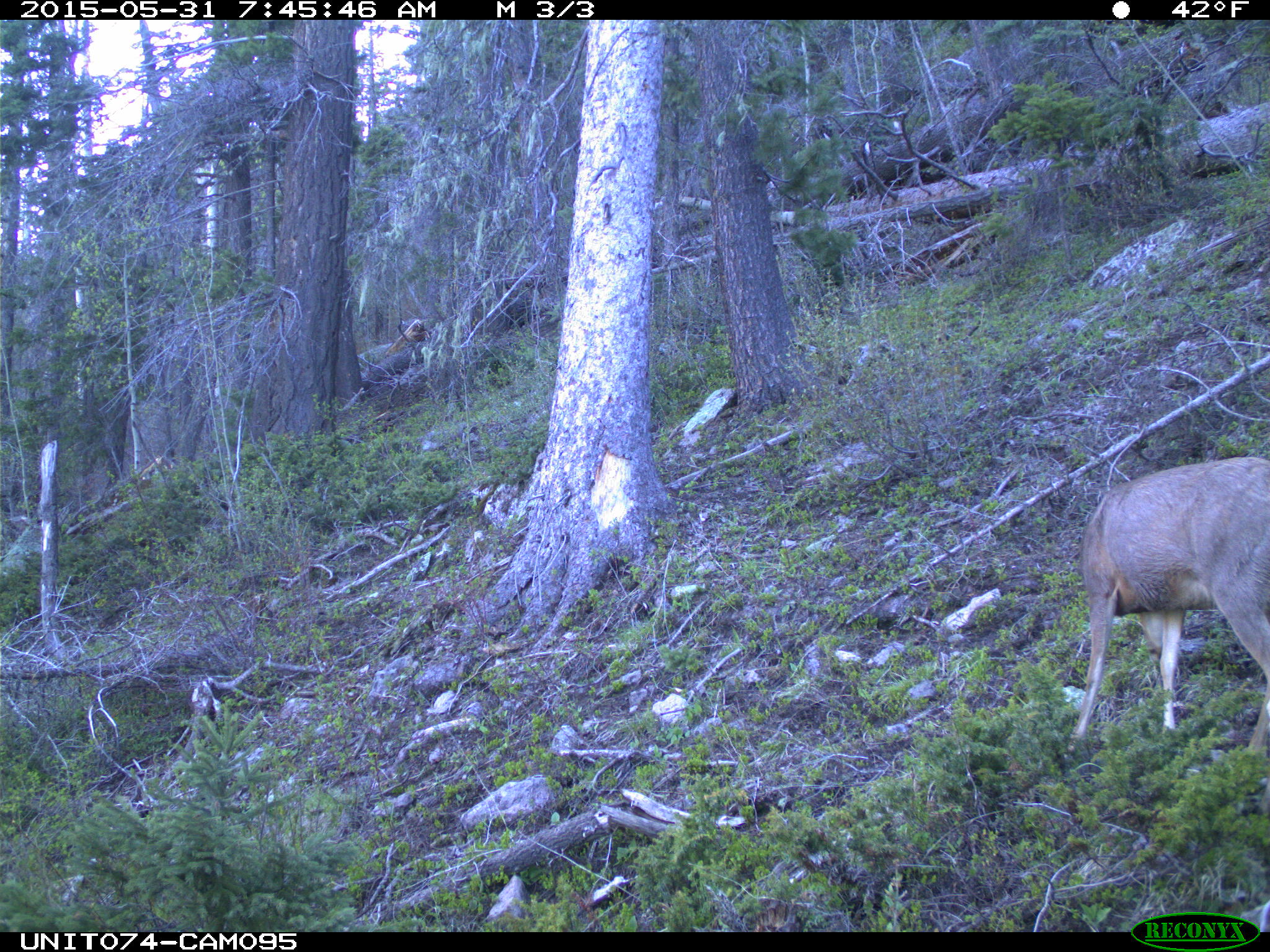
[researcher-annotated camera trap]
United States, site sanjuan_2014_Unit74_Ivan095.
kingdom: Animalia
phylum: Chordata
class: Mammalia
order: Artiodactyla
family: Cervidae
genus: Odocoileus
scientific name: Odocoileus hemionus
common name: mule deer